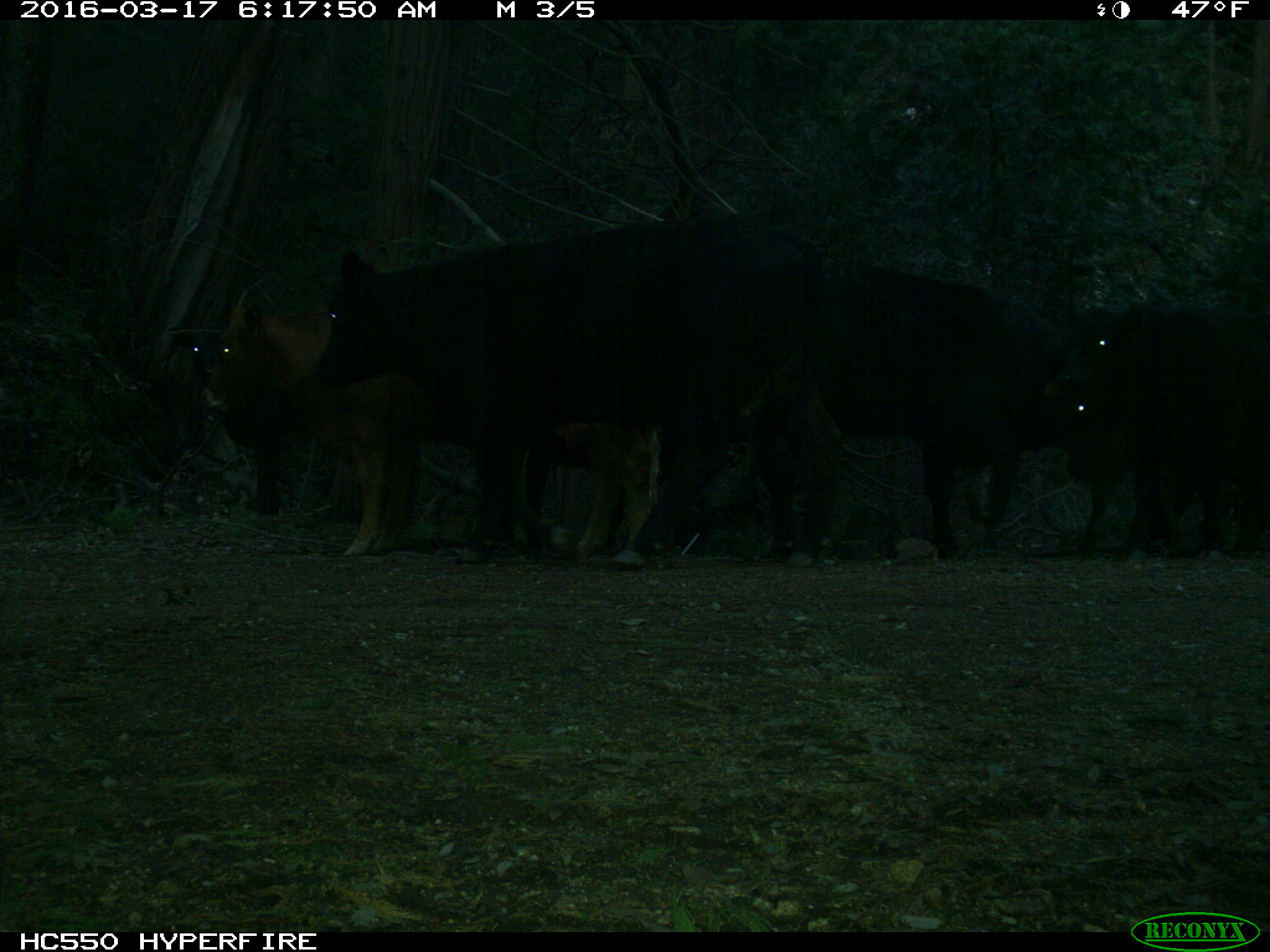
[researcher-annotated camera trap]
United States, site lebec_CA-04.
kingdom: Animalia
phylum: Chordata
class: Mammalia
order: Artiodactyla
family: Bovidae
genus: Bos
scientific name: Bos taurus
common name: domestic cow